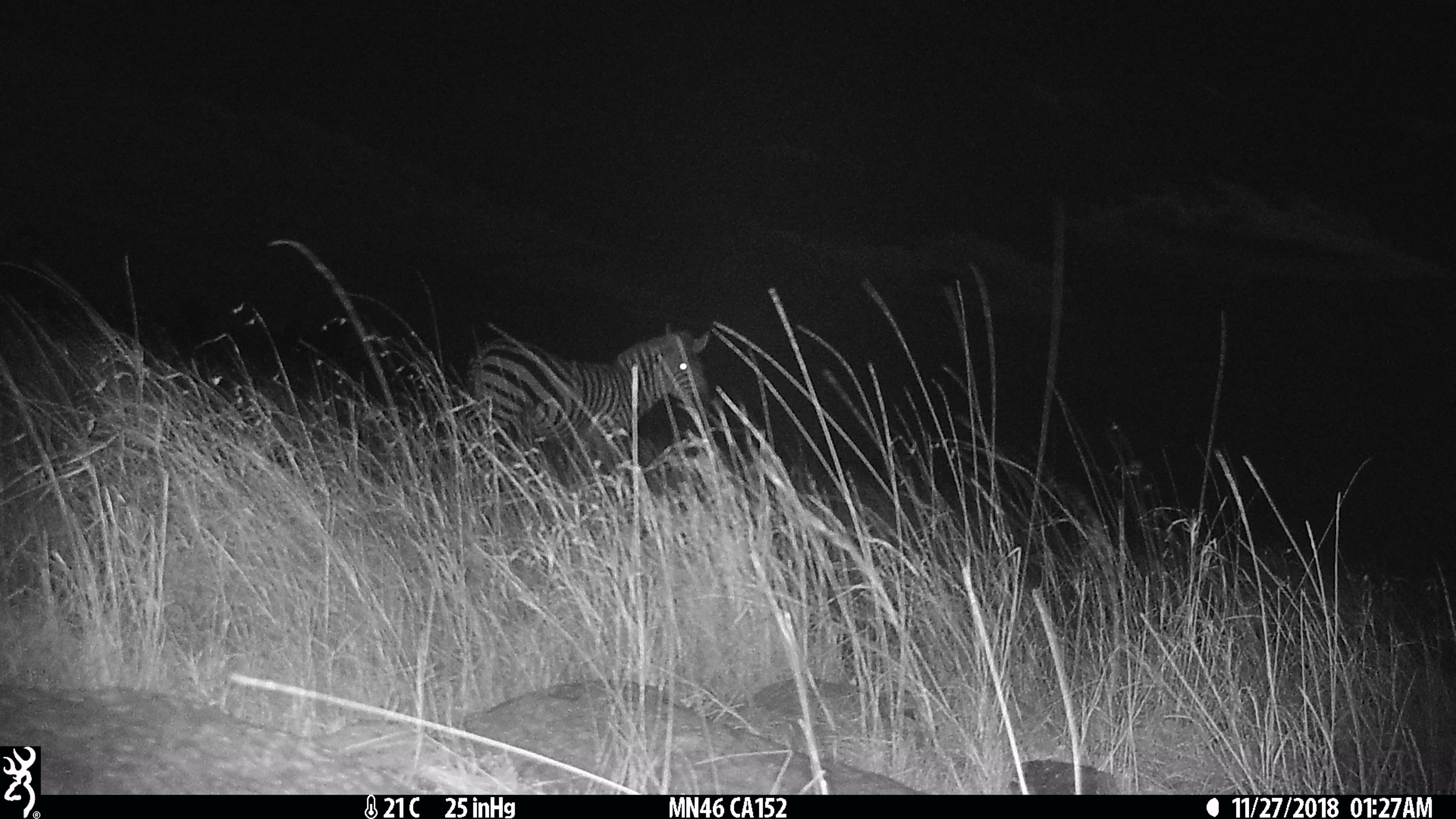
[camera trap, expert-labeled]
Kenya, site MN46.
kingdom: Animalia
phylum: Chordata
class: Mammalia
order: Perissodactyla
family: Equidae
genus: Equus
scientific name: Equus quagga burchellii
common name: burchell's zebra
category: zebra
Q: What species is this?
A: Zebra (burchell's zebra) (Equus quagga burchellii).